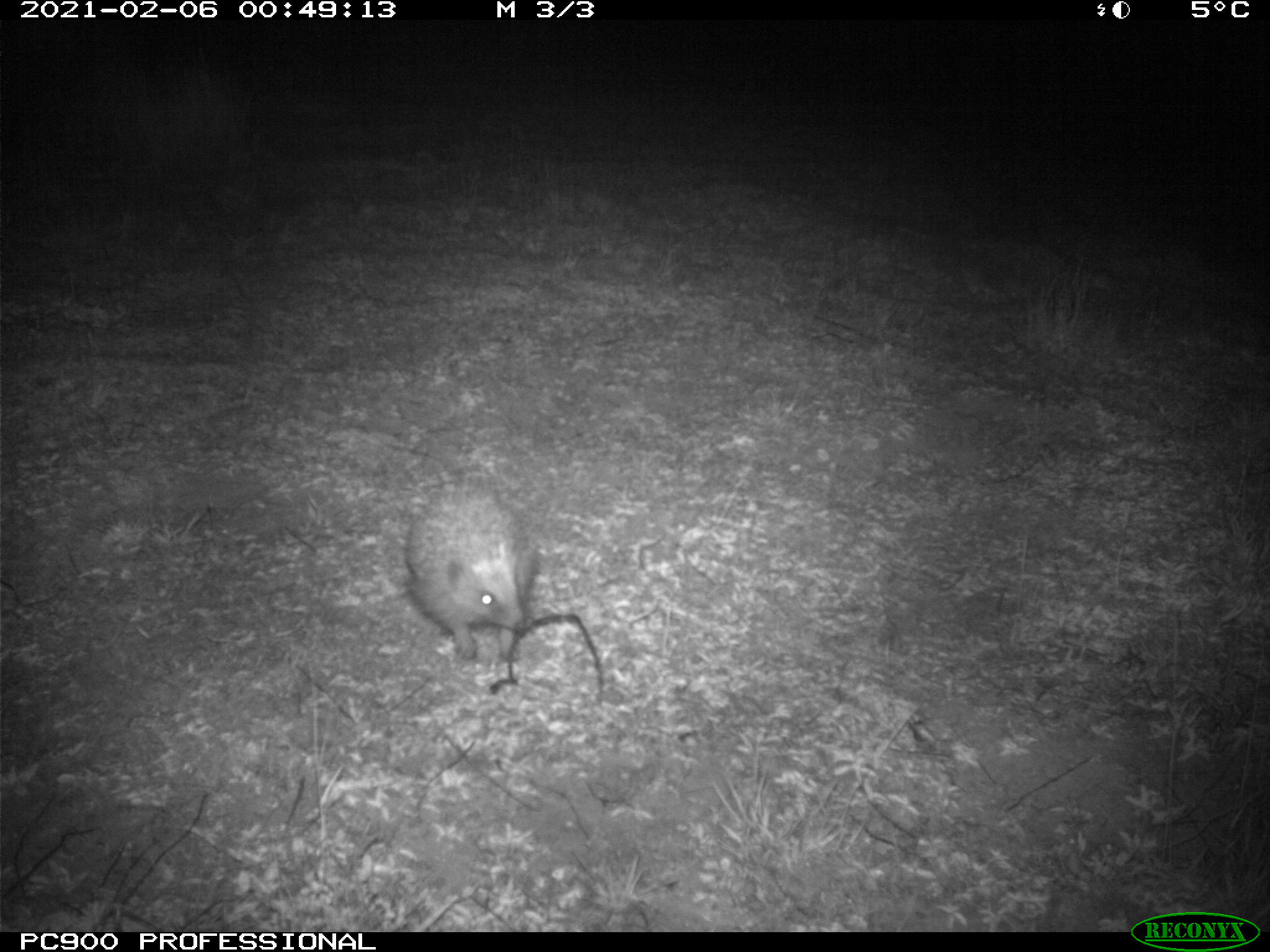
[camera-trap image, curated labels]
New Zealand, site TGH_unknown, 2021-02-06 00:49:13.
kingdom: Animalia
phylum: Chordata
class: Mammalia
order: Eulipotyphla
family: Erinaceidae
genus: Erinaceus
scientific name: Erinaceus europaeus europaeus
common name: european hedgehog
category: hedgehog